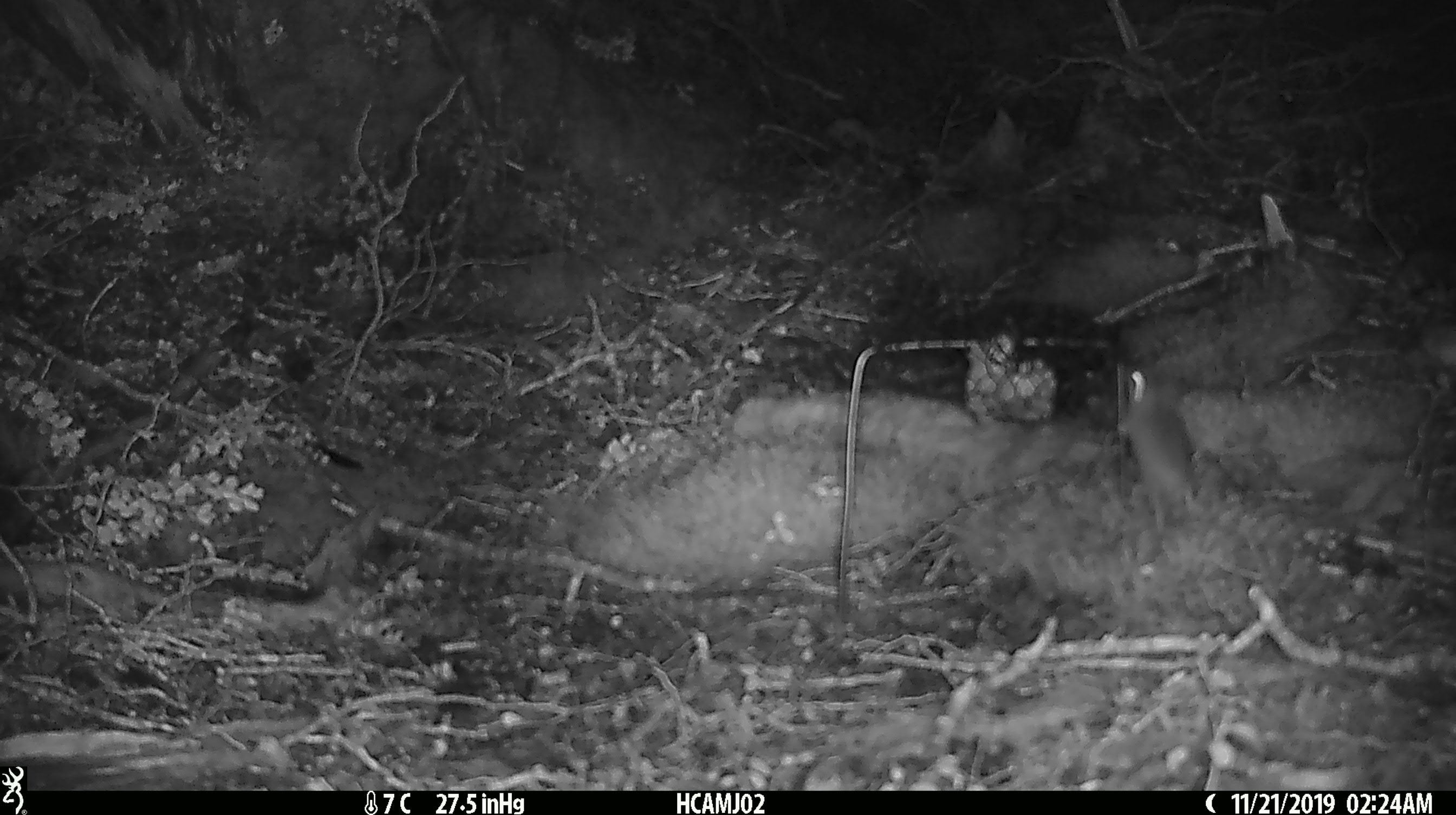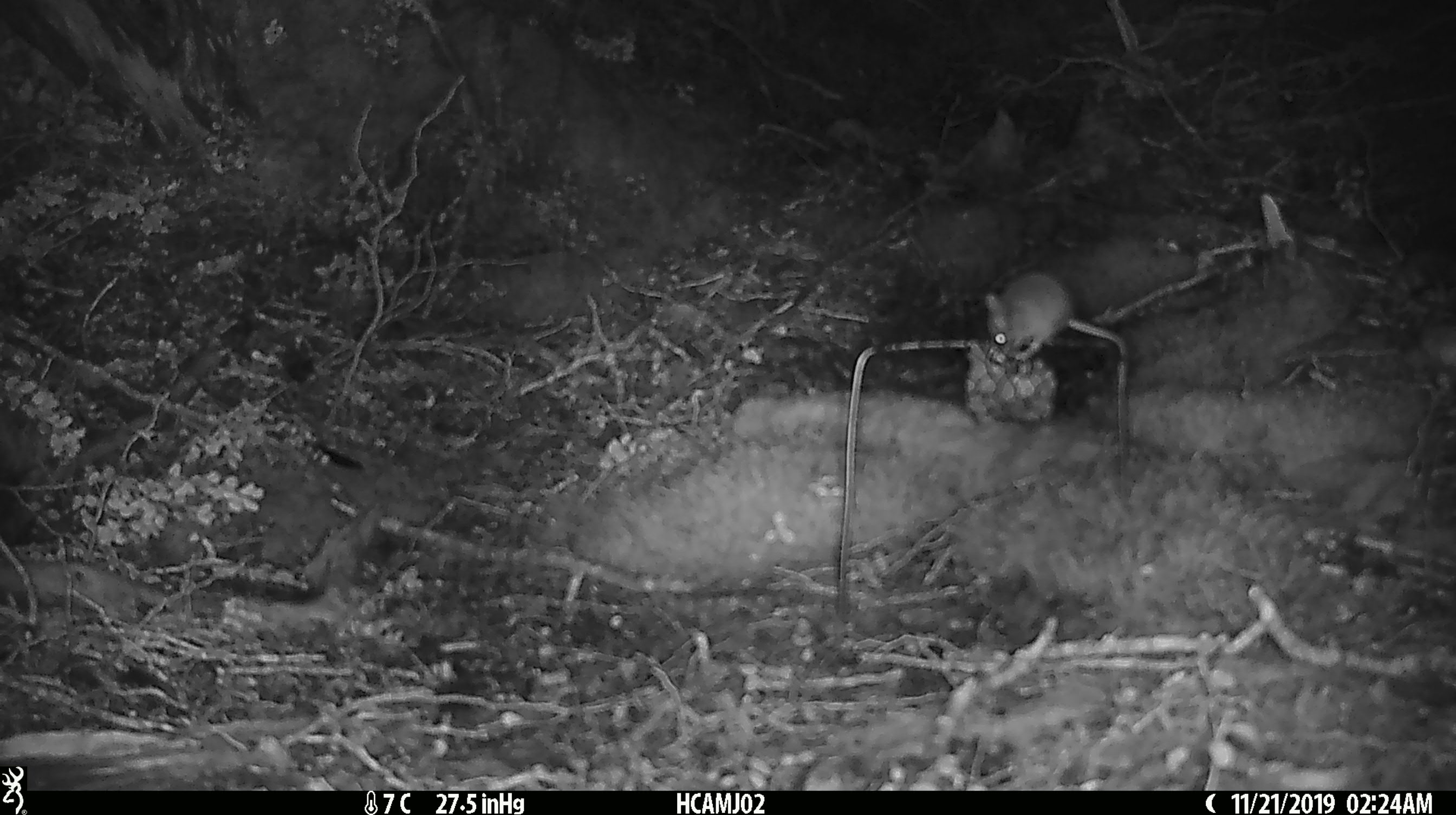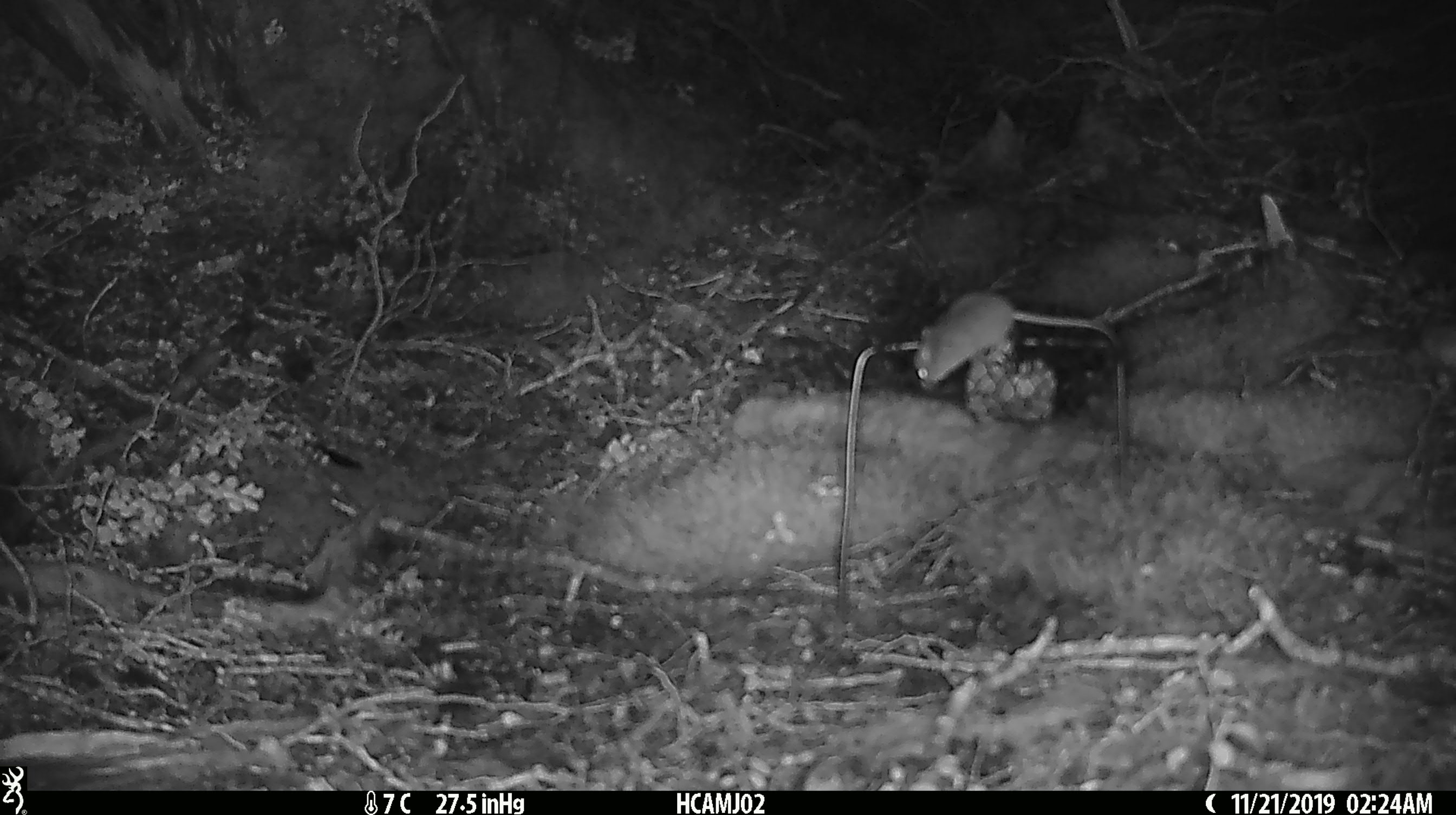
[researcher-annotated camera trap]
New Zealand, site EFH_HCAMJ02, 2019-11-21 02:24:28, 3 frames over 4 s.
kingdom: Animalia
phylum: Chordata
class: Mammalia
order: Rodentia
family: Muridae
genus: Mus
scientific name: Mus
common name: mouse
Mouse (Mus).